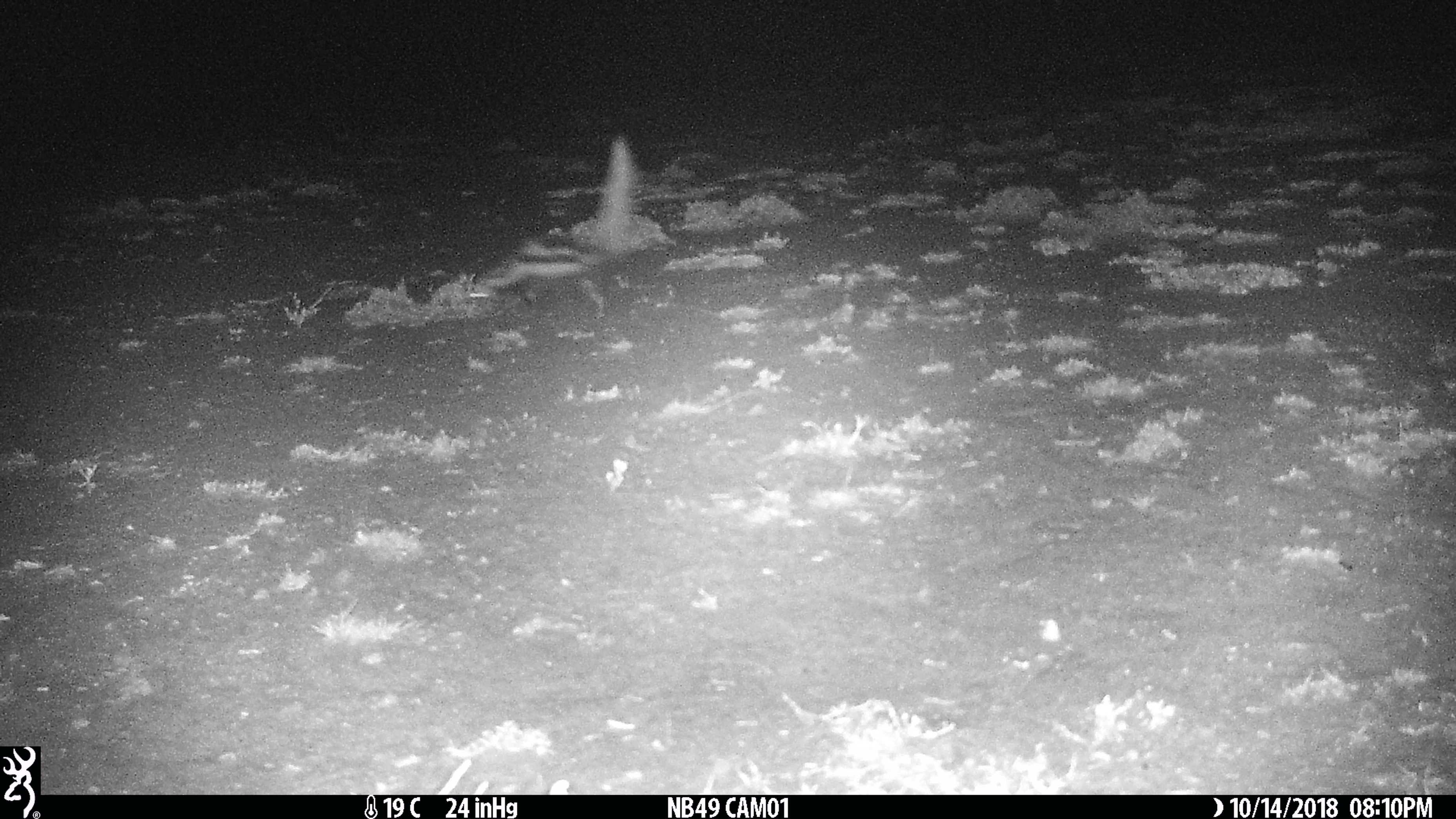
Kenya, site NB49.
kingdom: Animalia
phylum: Chordata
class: Mammalia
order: Carnivora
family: Mustelidae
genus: Ictonyx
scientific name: Ictonyx striatus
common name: zorilla